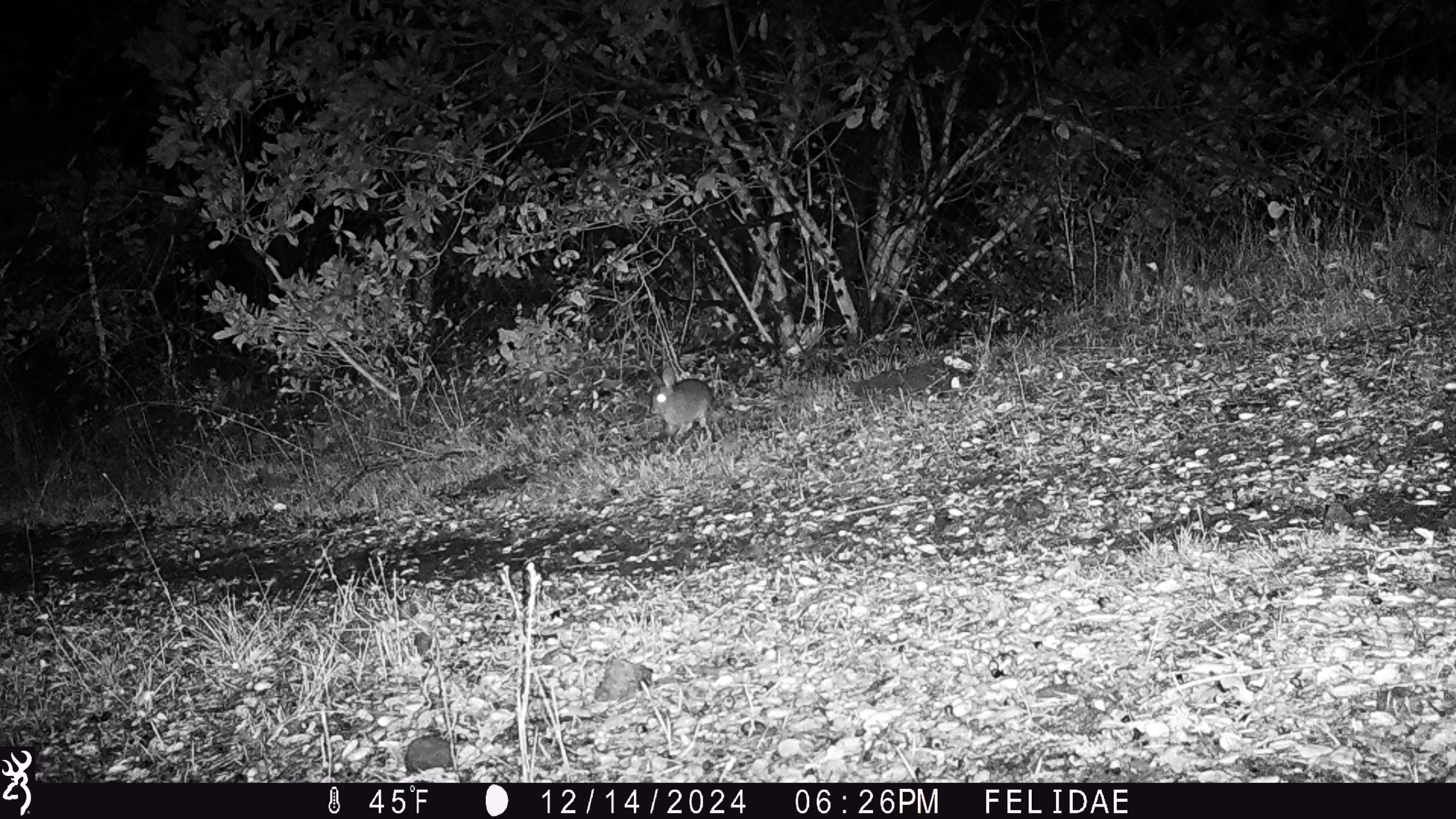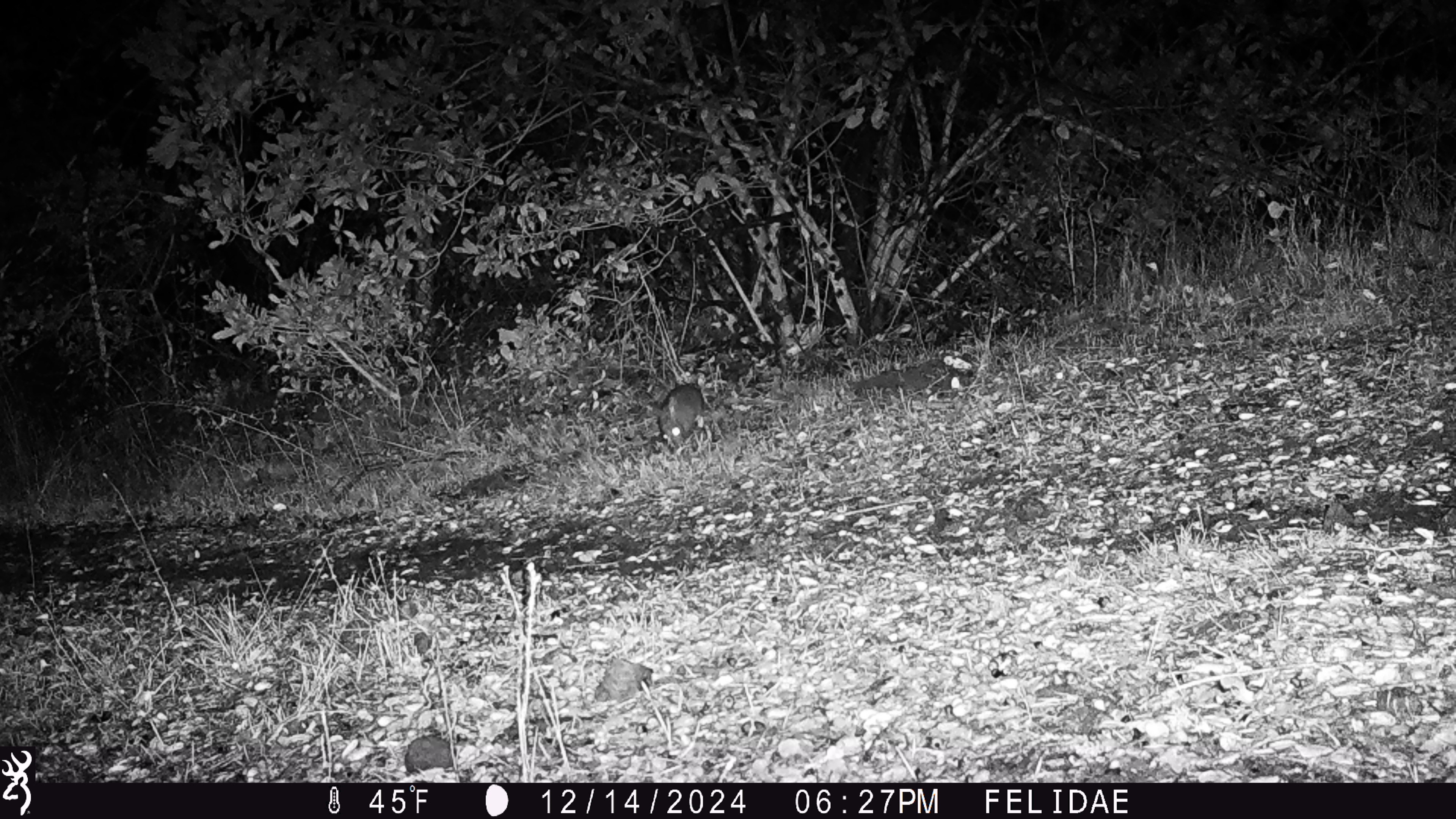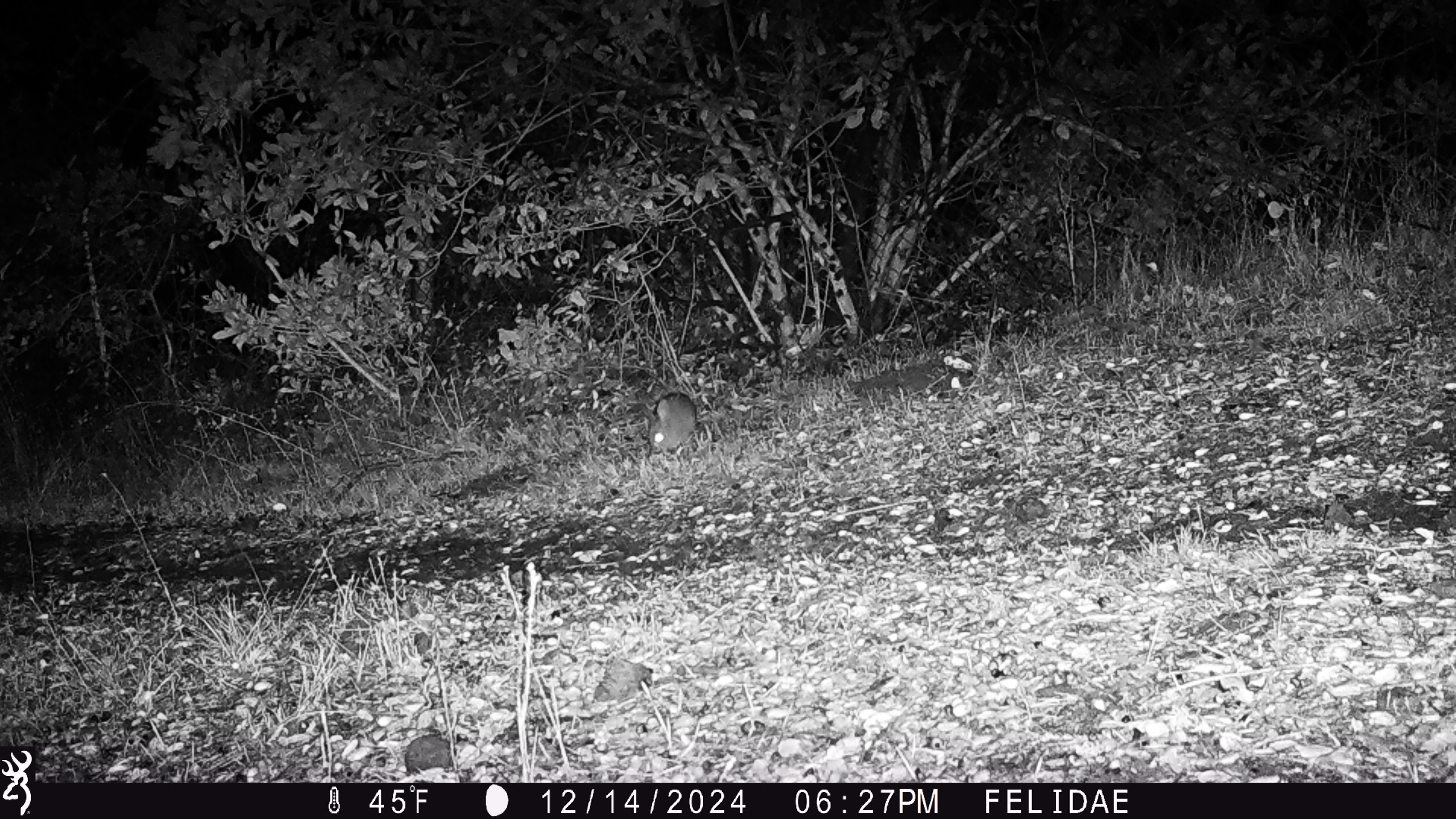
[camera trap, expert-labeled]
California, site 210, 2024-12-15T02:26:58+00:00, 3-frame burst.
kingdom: Animalia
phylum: Chordata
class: Mammalia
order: Lagomorpha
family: Leporidae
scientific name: Leporidae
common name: rabbit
Rabbit (Leporidae).